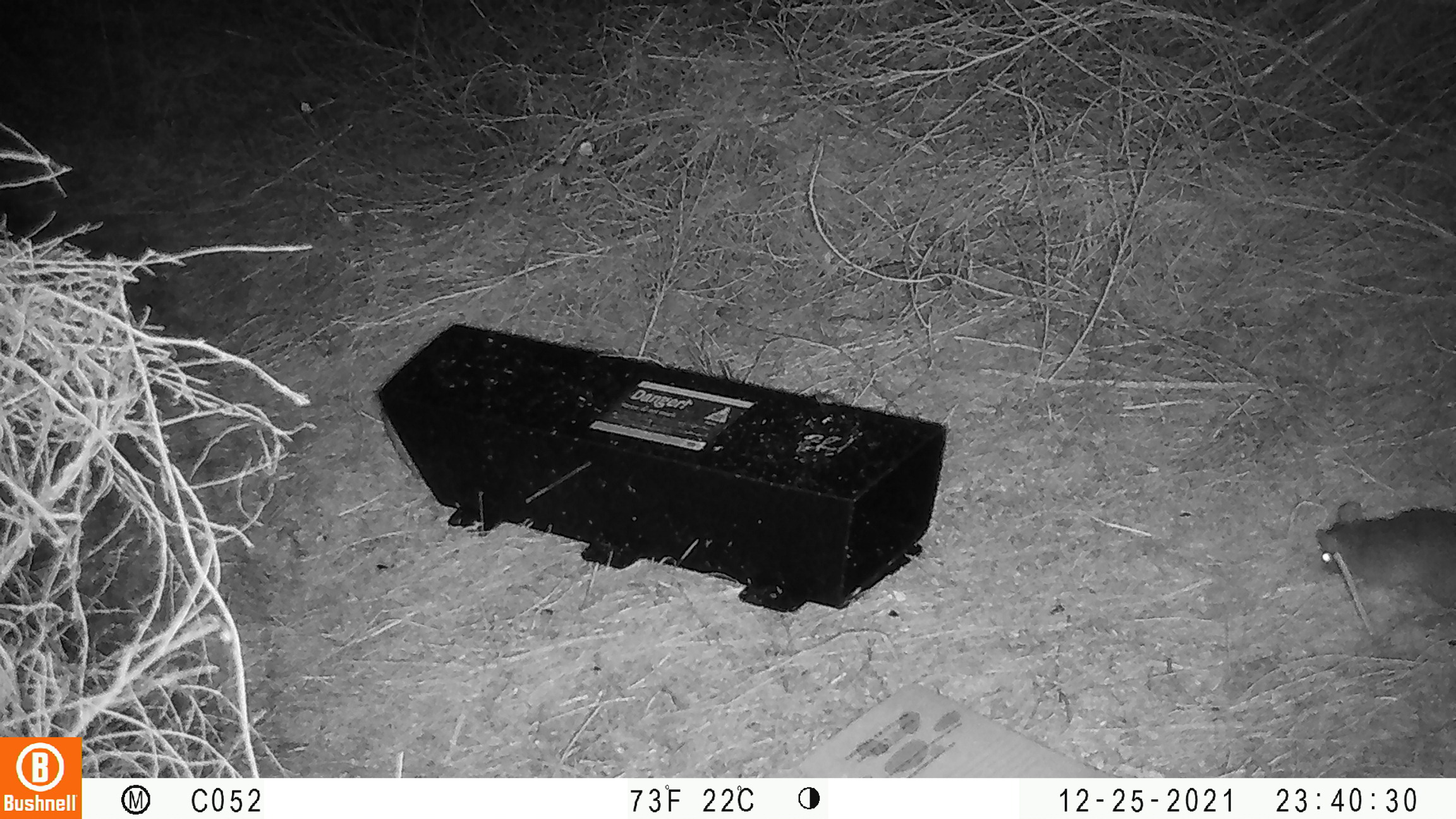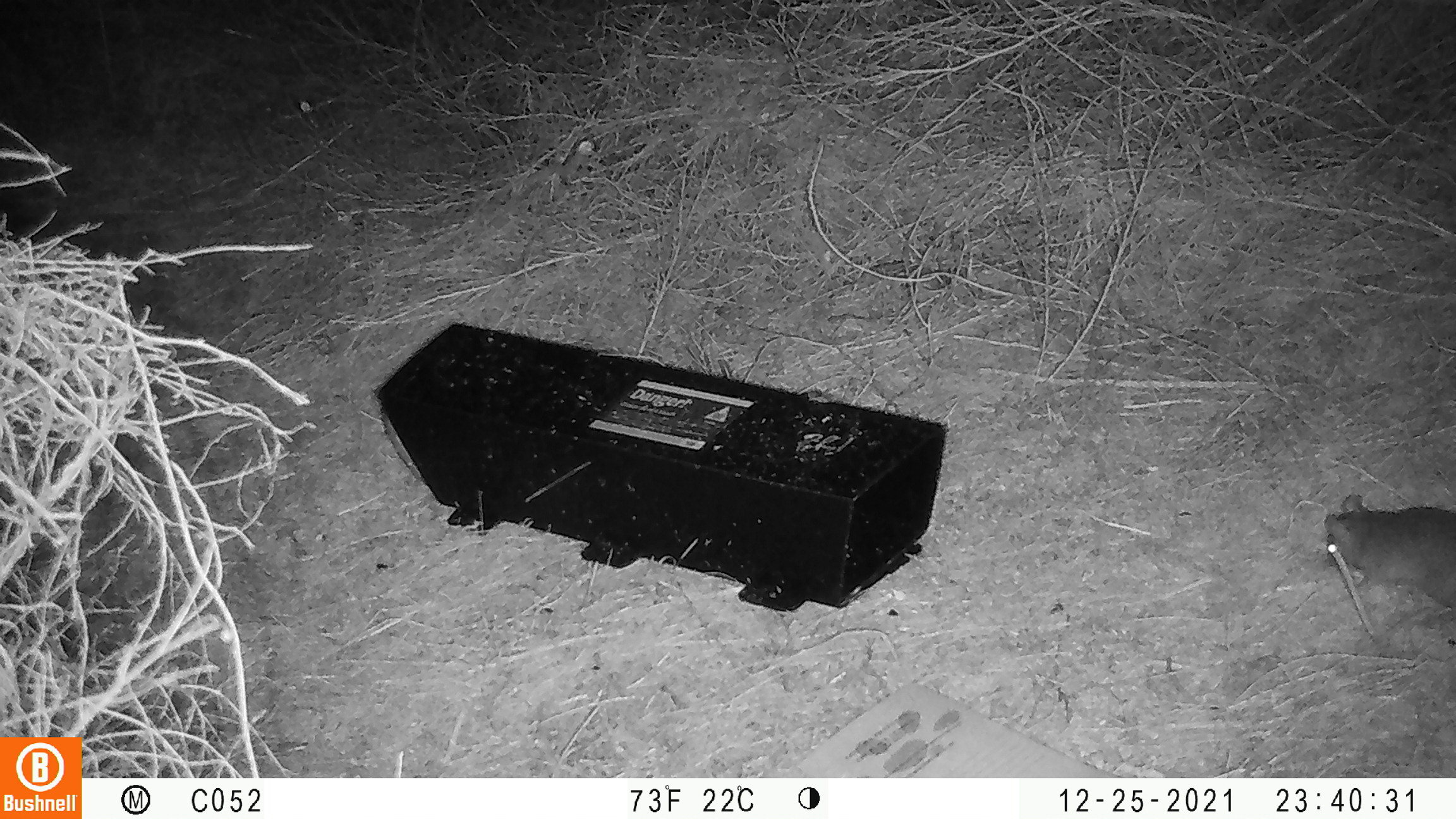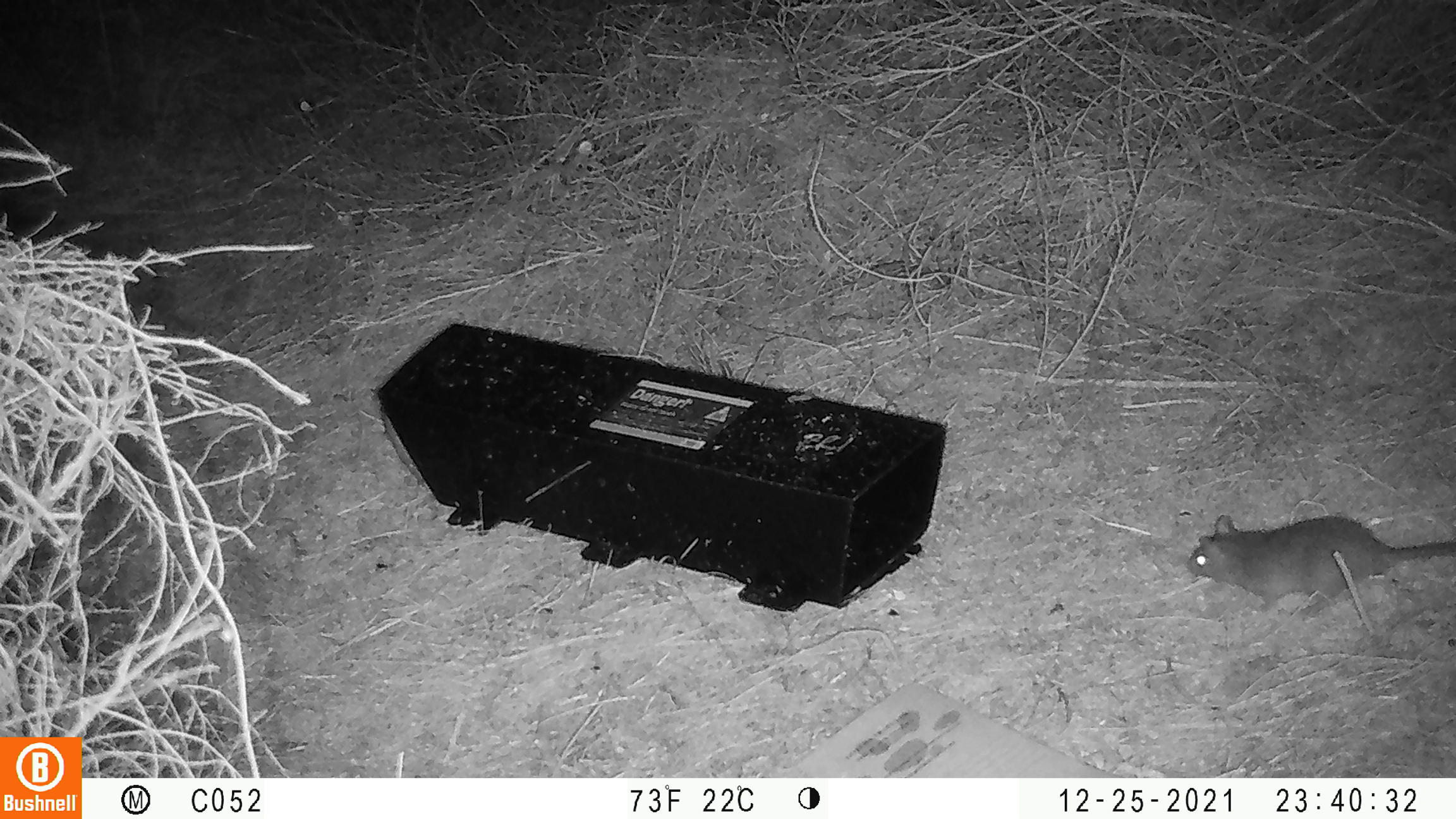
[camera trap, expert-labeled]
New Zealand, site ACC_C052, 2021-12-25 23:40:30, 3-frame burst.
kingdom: Animalia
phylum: Chordata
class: Mammalia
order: Rodentia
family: Muridae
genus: Rattus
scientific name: Rattus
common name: rat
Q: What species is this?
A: Rat (Rattus).